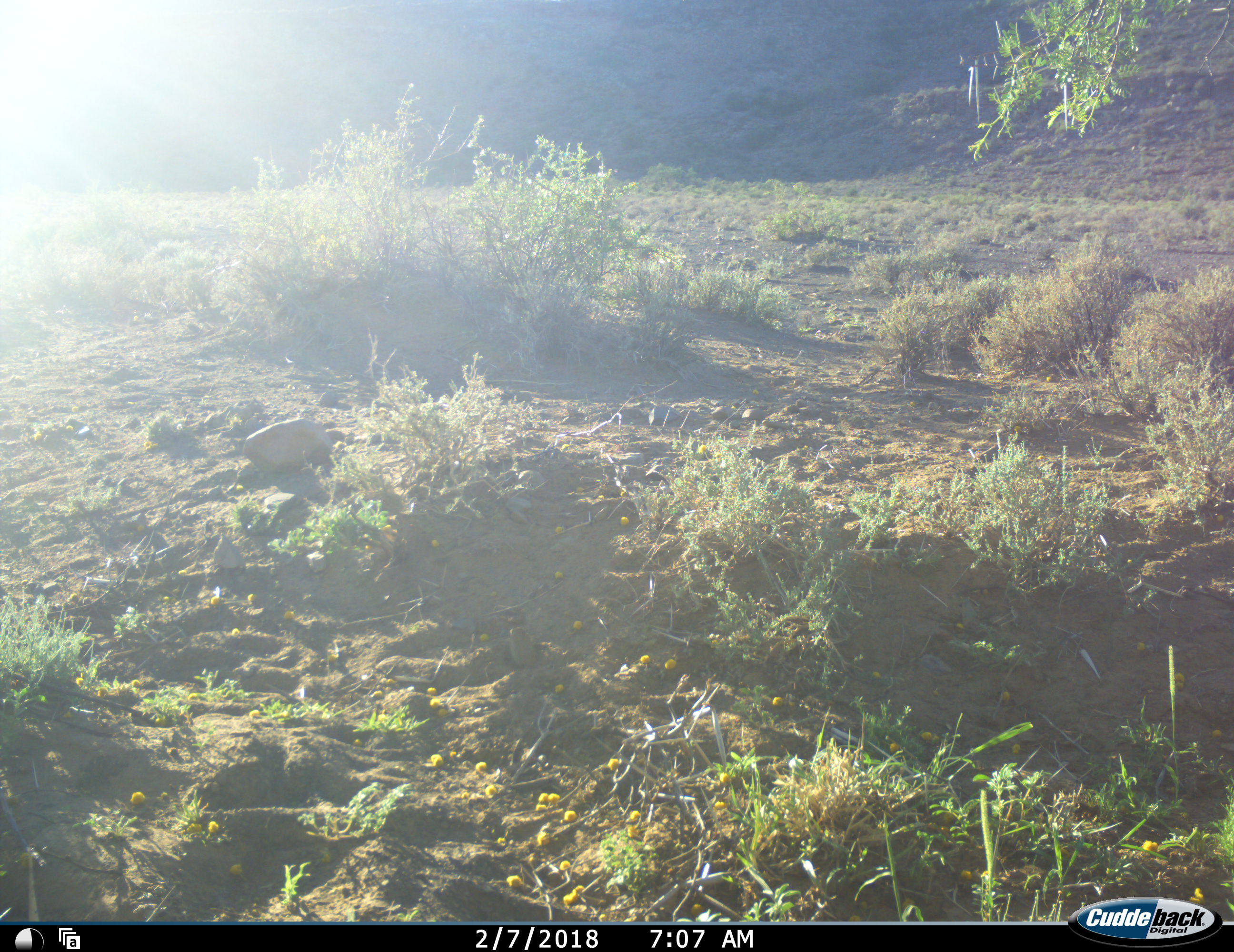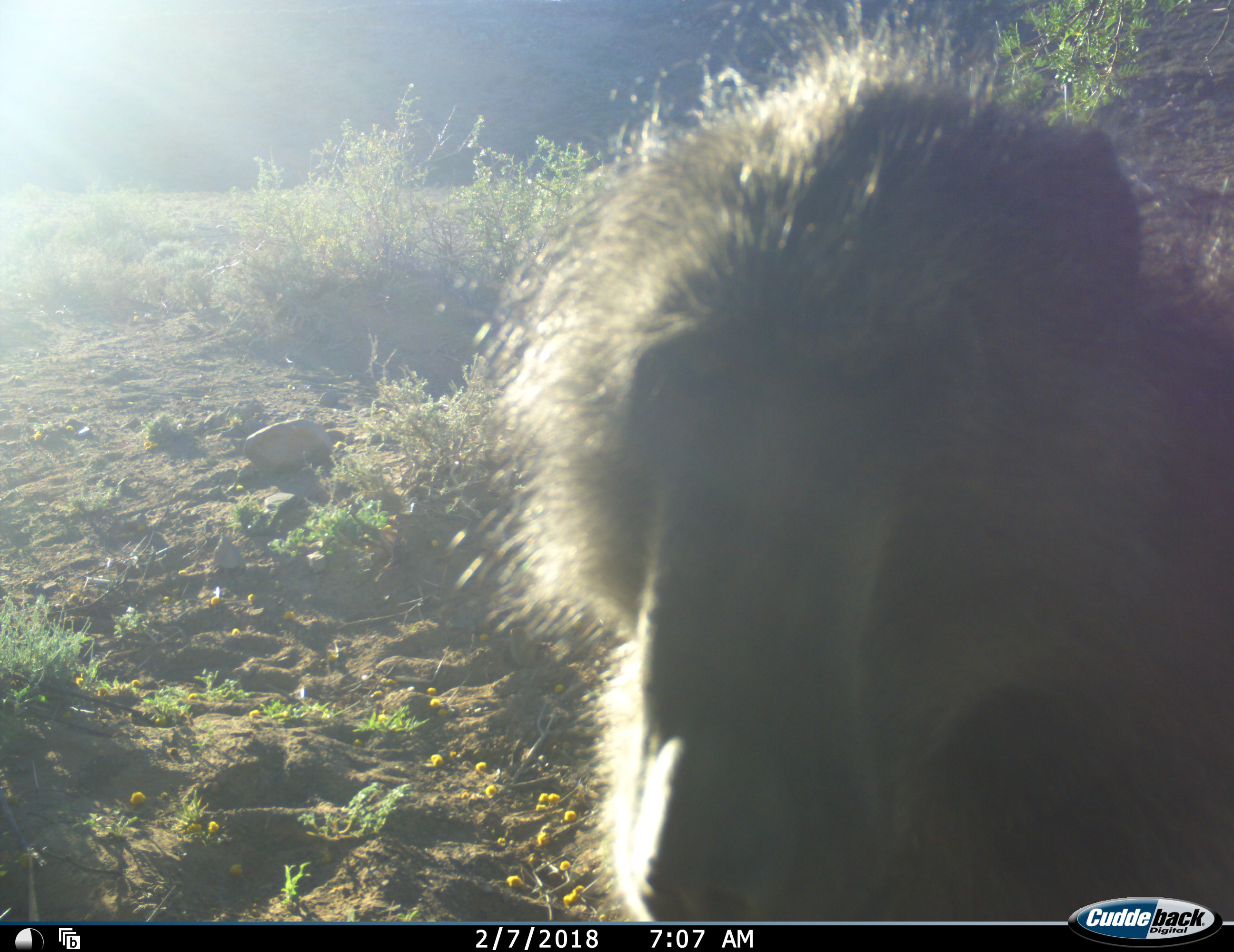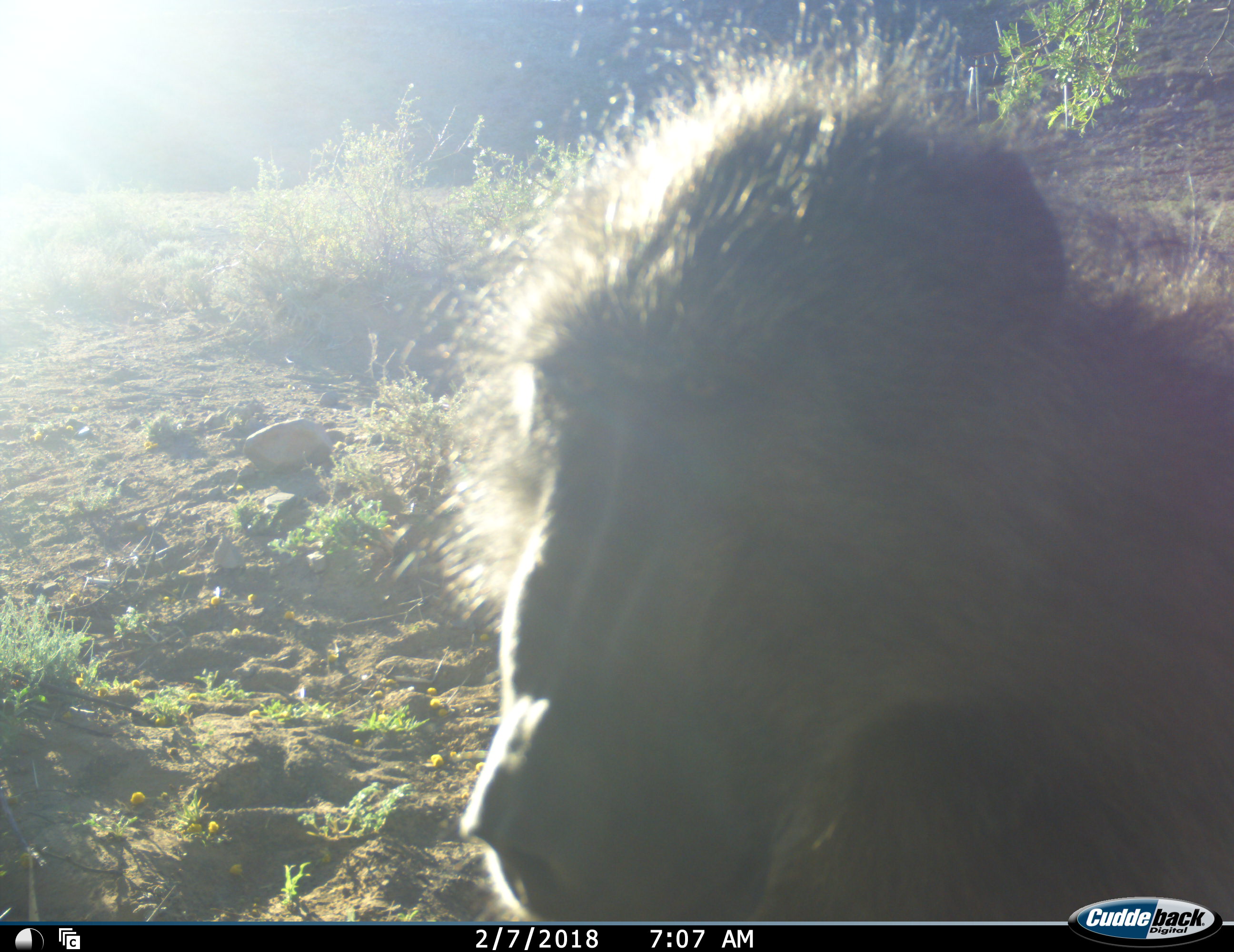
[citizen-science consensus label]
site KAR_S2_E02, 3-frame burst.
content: unidentified animal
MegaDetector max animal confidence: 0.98